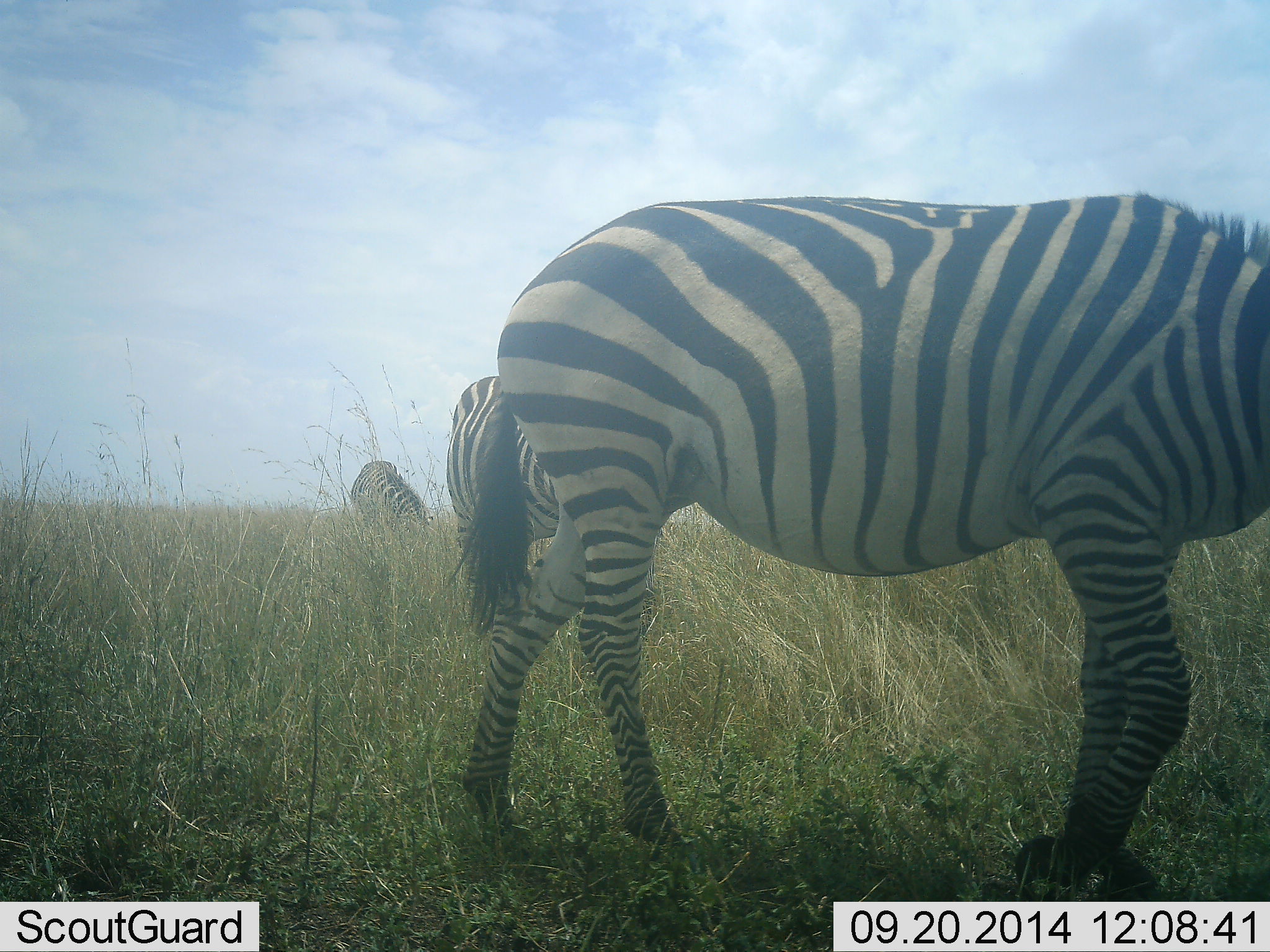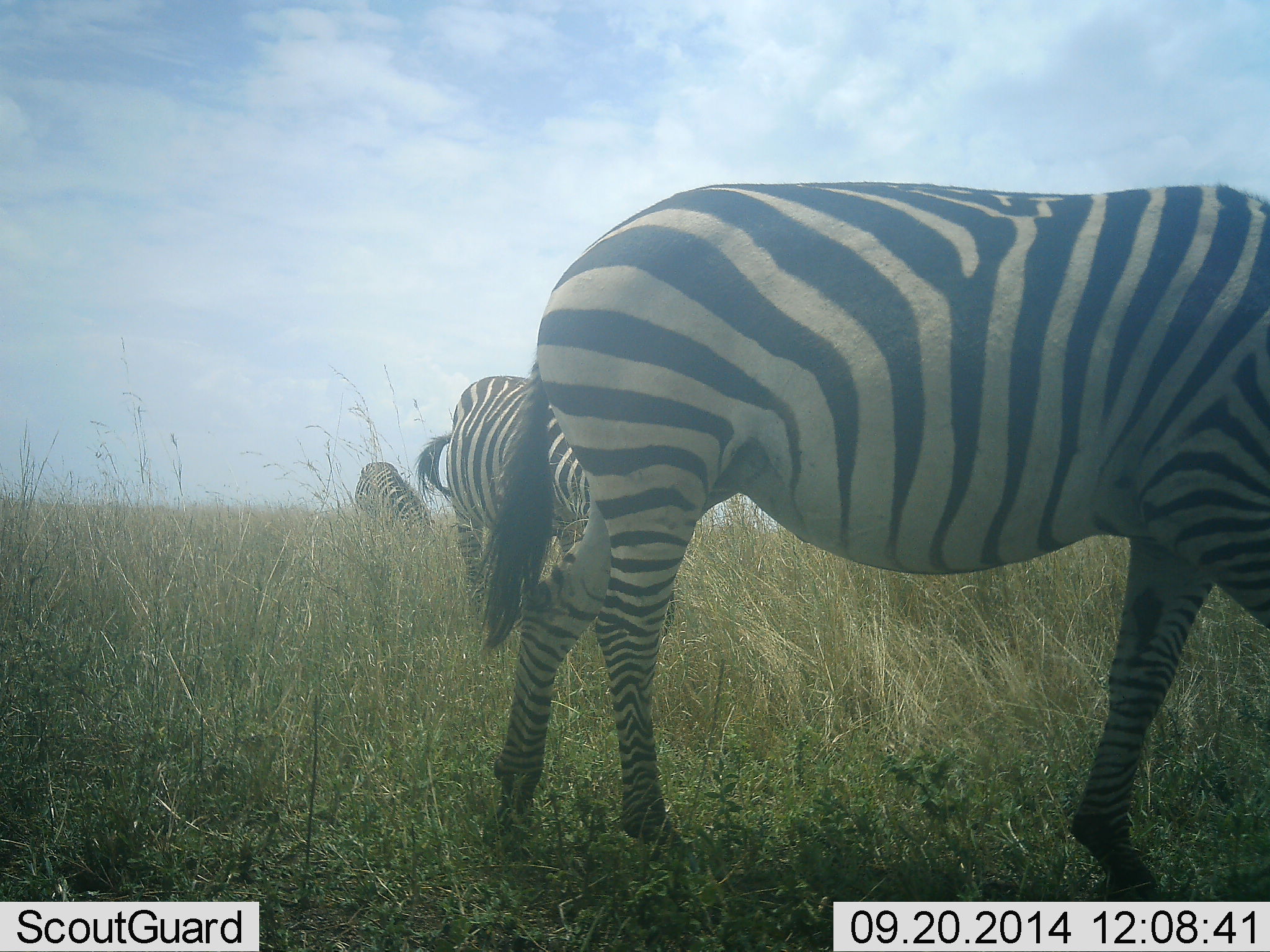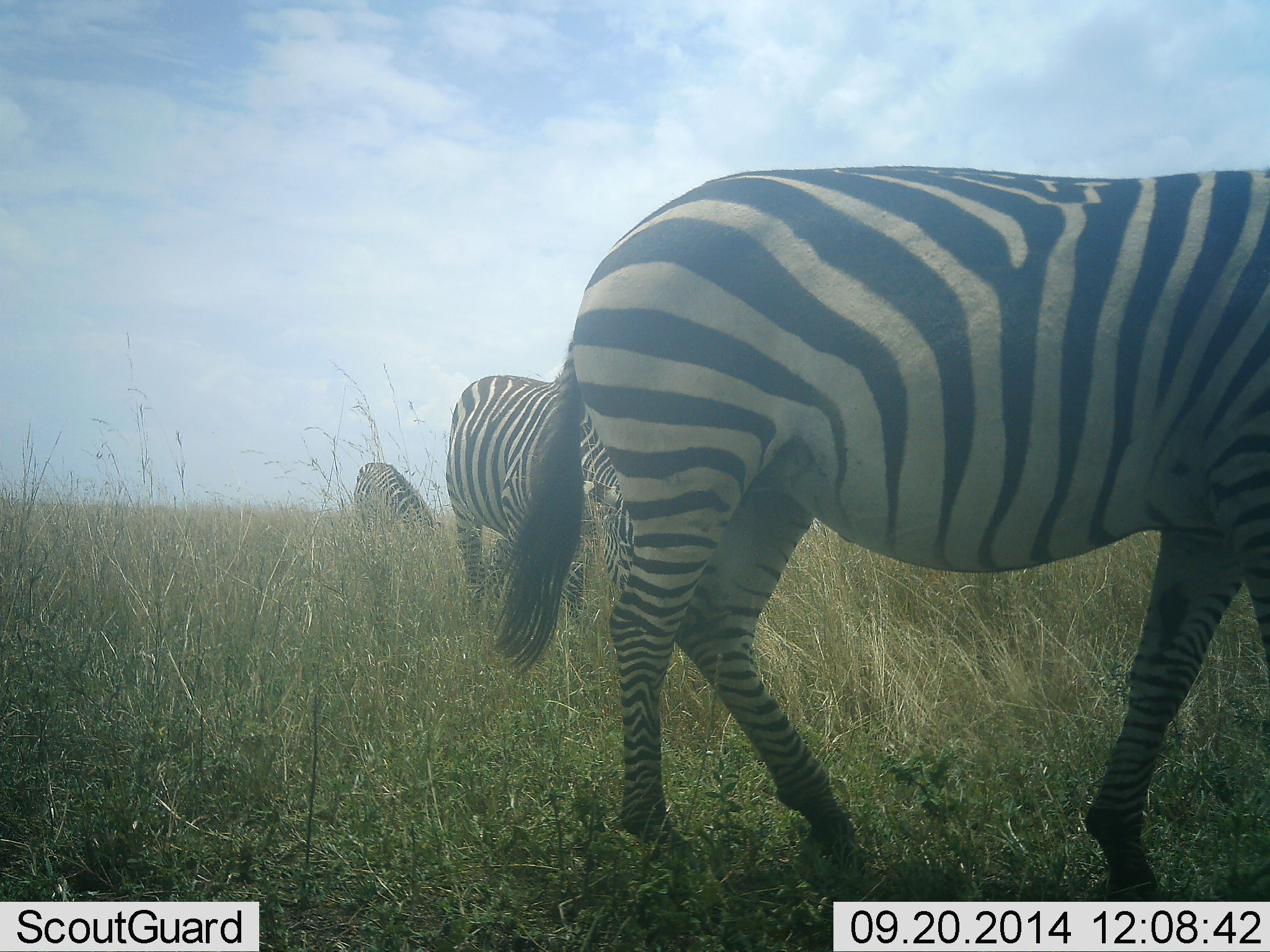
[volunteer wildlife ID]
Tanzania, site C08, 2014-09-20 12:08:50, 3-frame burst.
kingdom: Animalia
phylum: Chordata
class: Mammalia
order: Perissodactyla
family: Equidae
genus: Equus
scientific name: Equus quagga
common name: plains zebra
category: zebra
Zebra (plains zebra) (Equus quagga), count 3. Behavior (volunteer vote fractions): standing 10%, resting 0%, moving 30%, interacting 0%. Young present (vote fraction): 0%. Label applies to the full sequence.